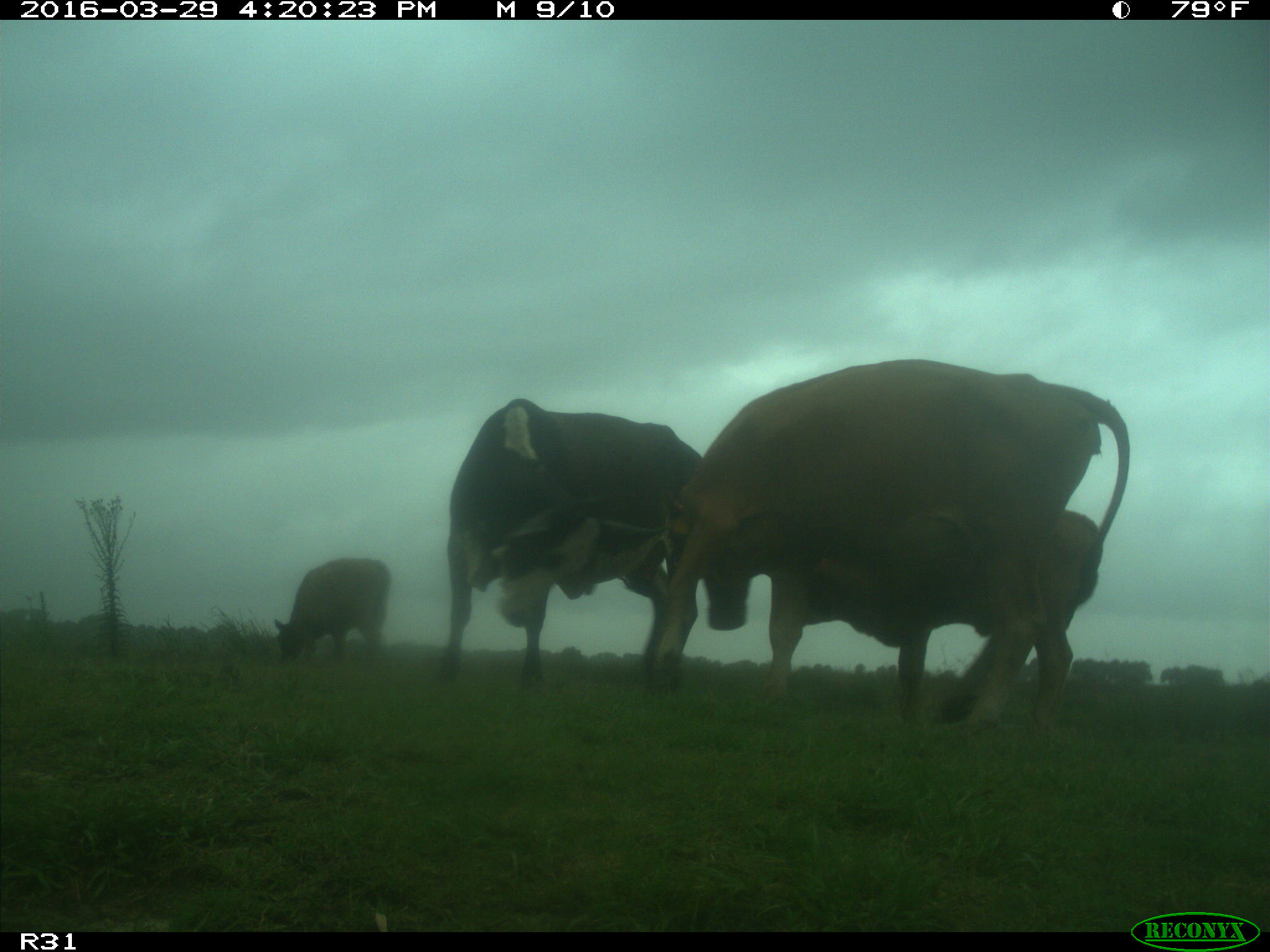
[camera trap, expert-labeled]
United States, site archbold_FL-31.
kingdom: Animalia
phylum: Chordata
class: Mammalia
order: Artiodactyla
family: Bovidae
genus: Bos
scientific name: Bos taurus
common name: domestic cow